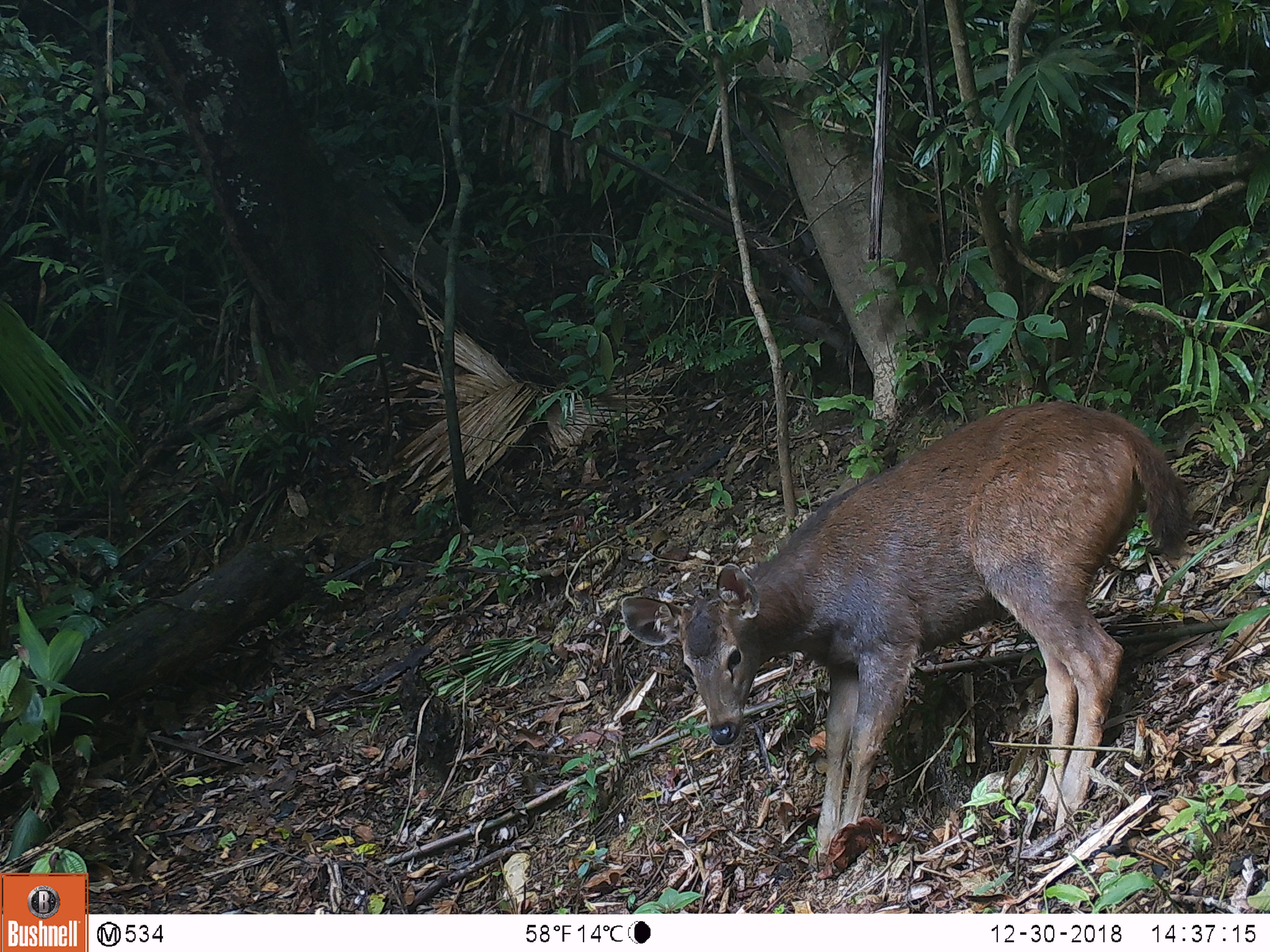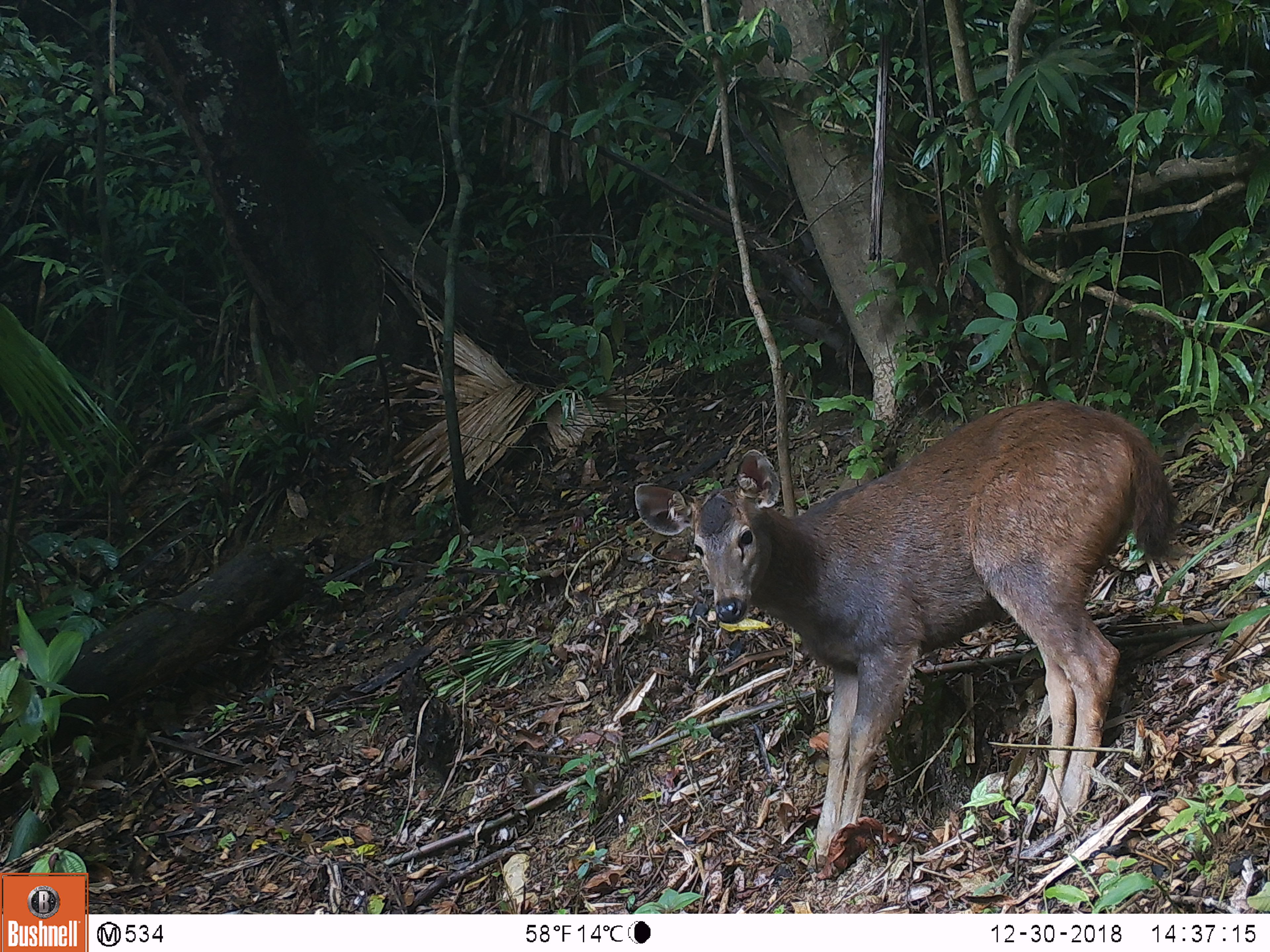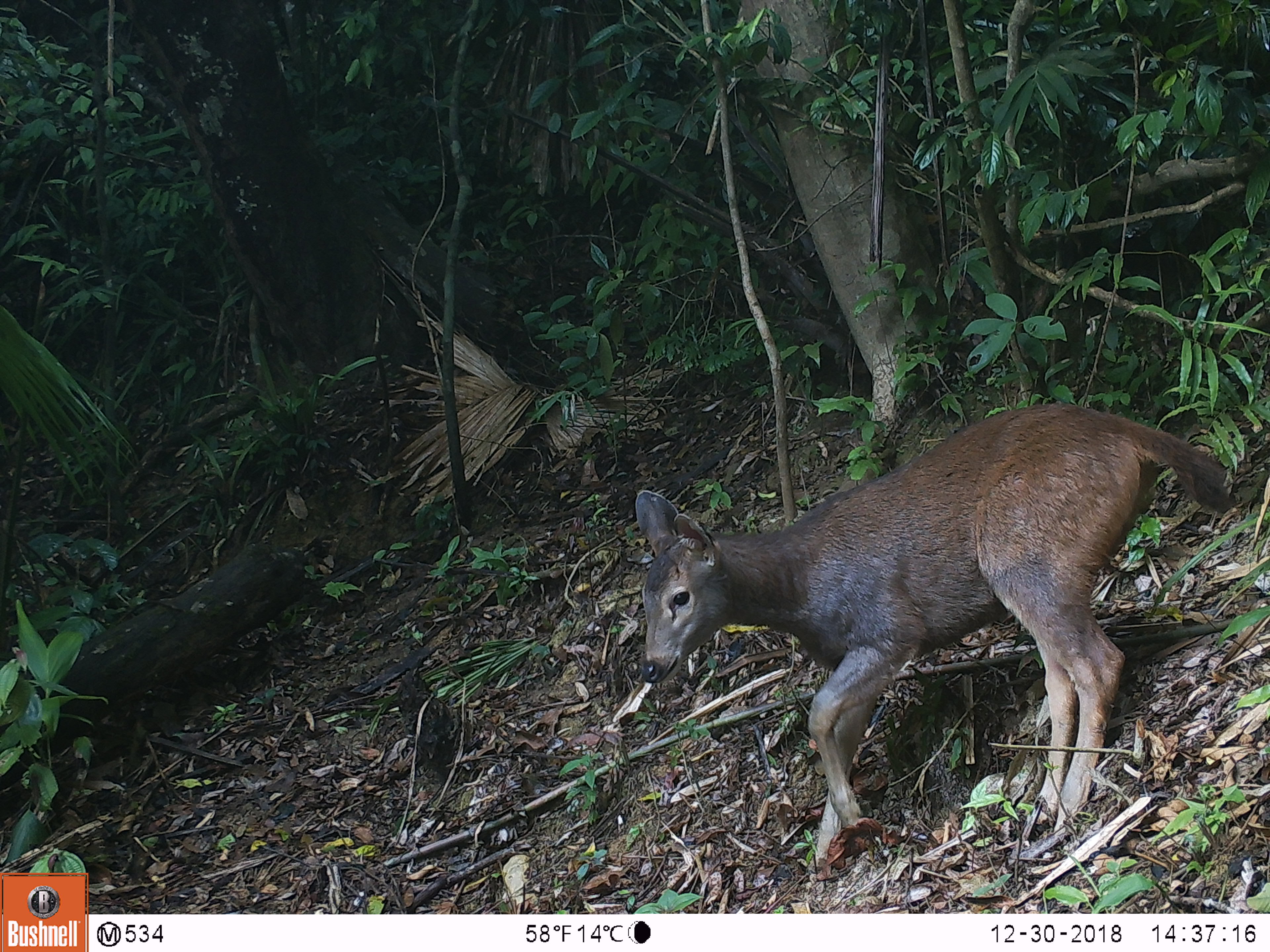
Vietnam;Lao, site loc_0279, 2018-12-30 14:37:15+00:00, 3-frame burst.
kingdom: Animalia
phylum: Chordata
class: Mammalia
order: Artiodactyla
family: Cervidae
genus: Rusa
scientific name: Rusa unicolor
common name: sambar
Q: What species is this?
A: Sambar (Rusa unicolor).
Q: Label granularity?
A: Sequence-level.